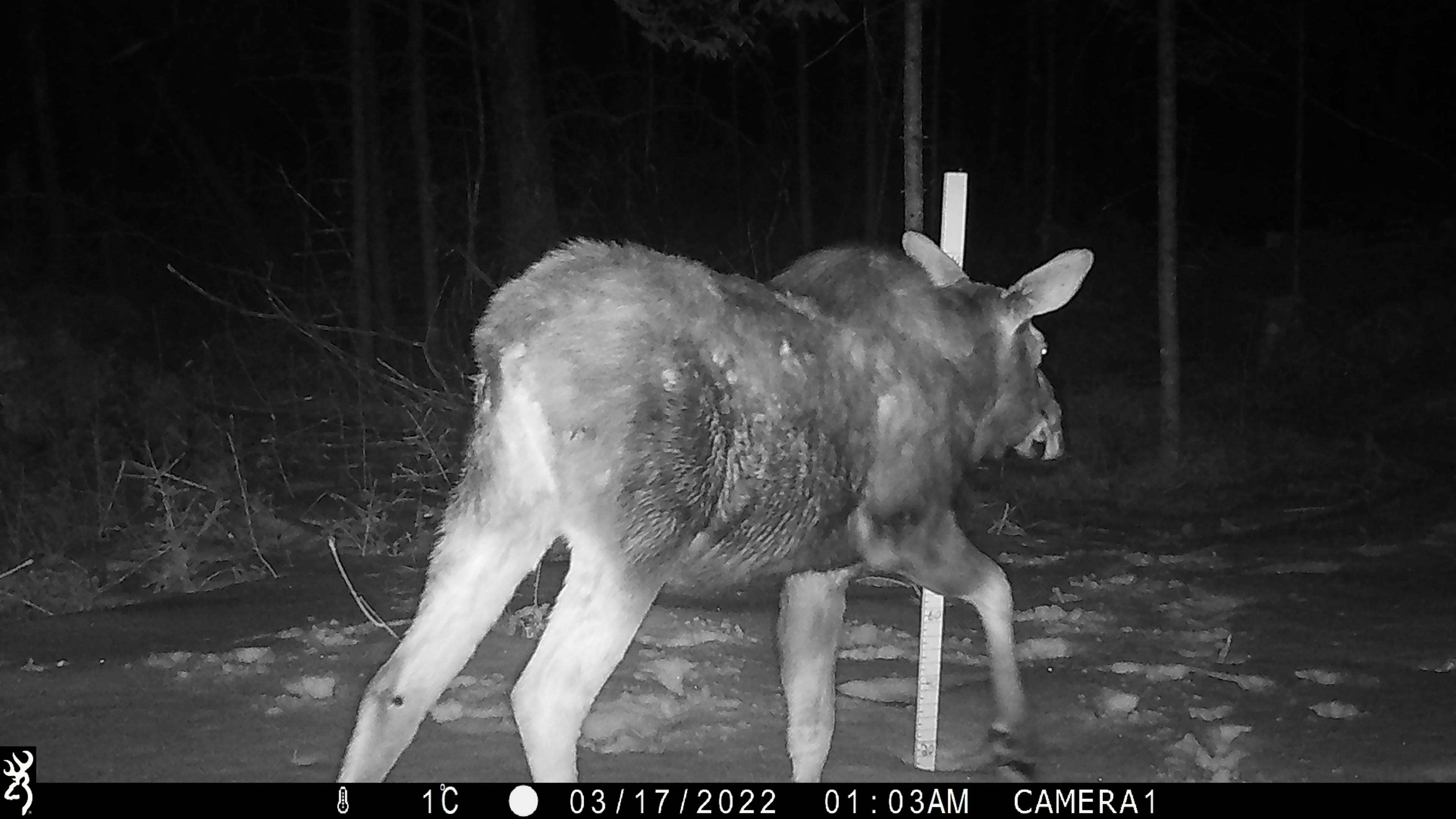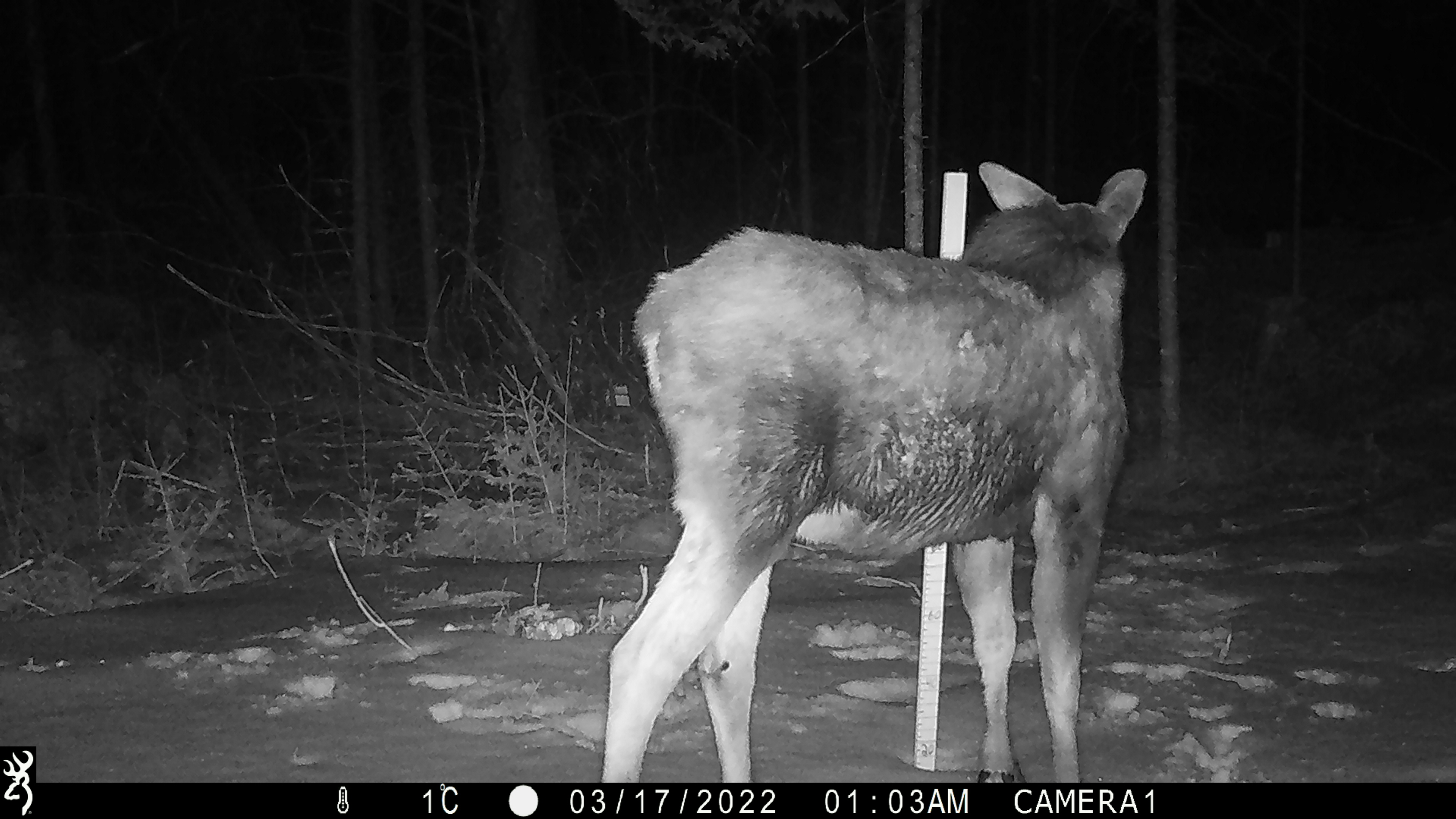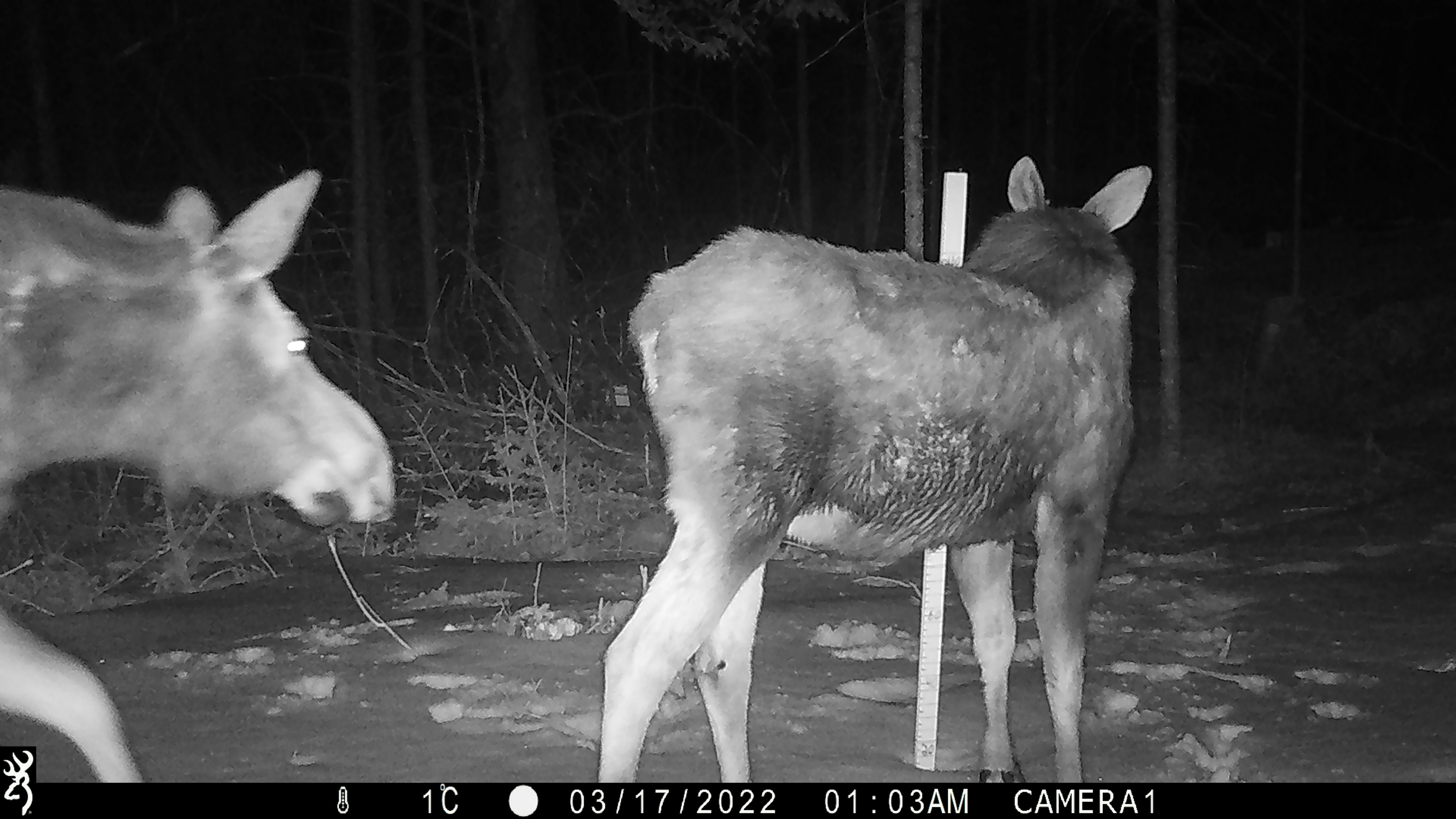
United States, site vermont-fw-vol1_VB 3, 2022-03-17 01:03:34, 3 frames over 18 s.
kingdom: Animalia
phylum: Chordata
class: Mammalia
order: Artiodactyla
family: Cervidae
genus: Alces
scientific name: Alces alces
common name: moose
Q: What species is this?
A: Moose (Alces alces).